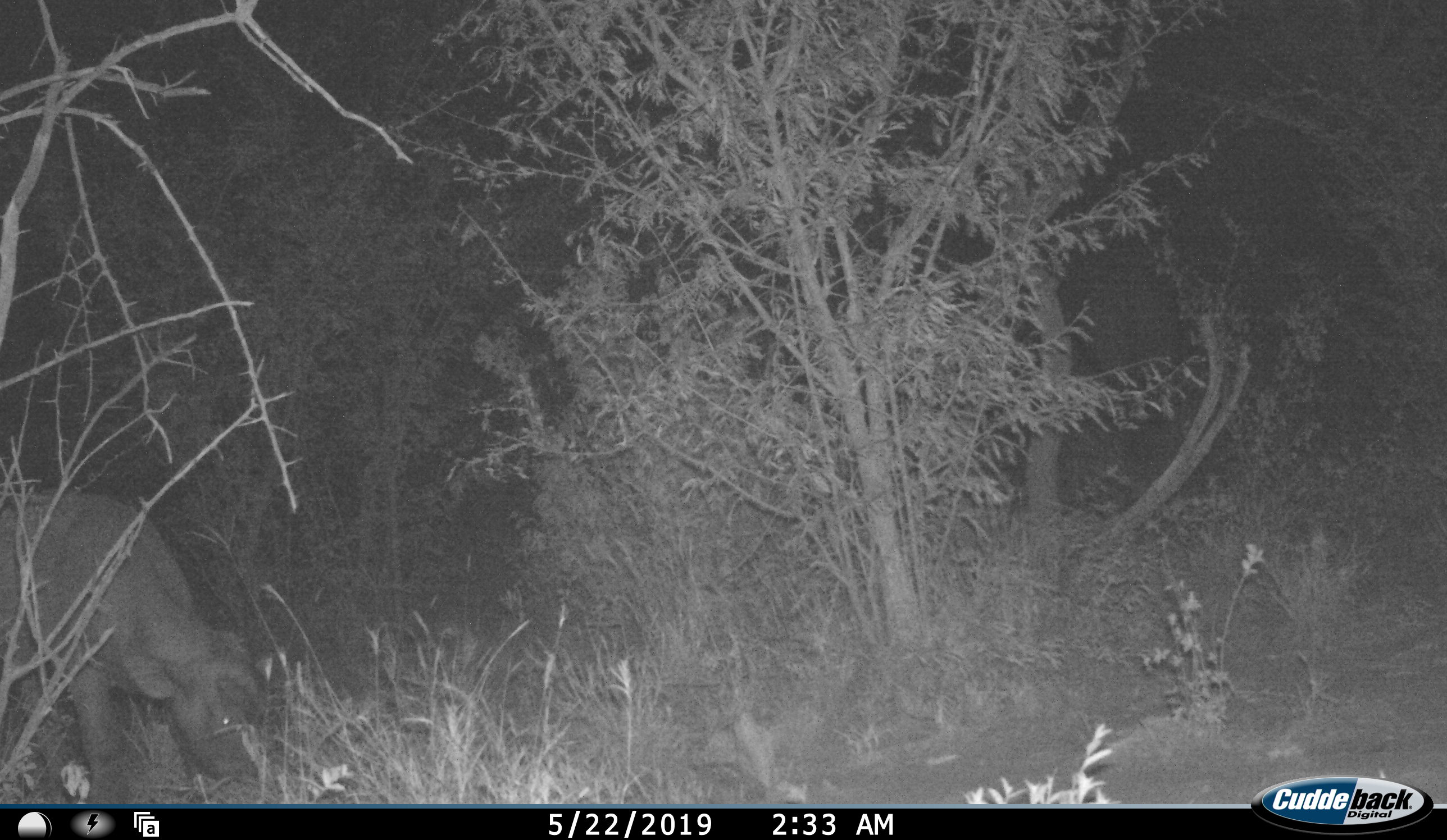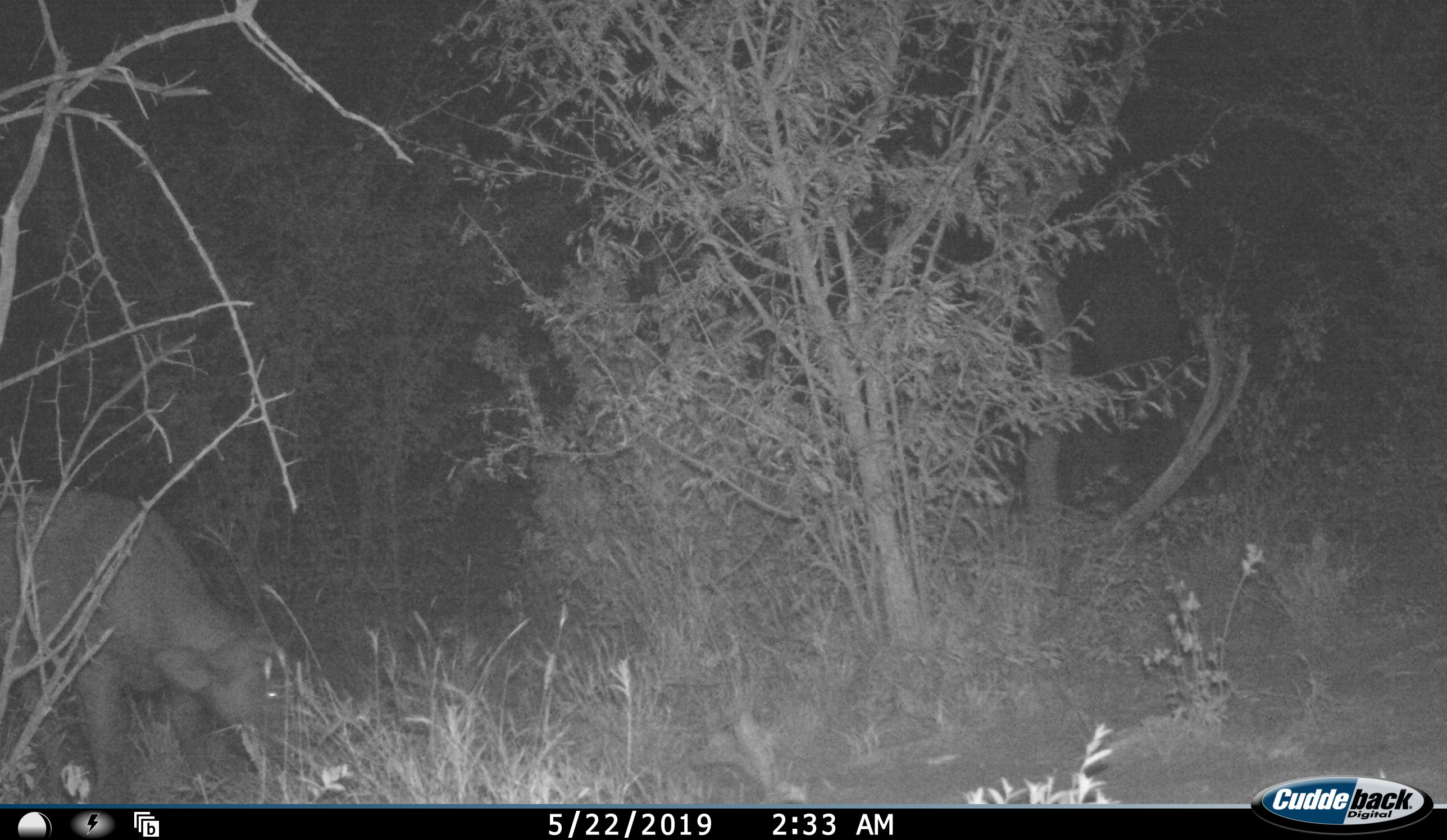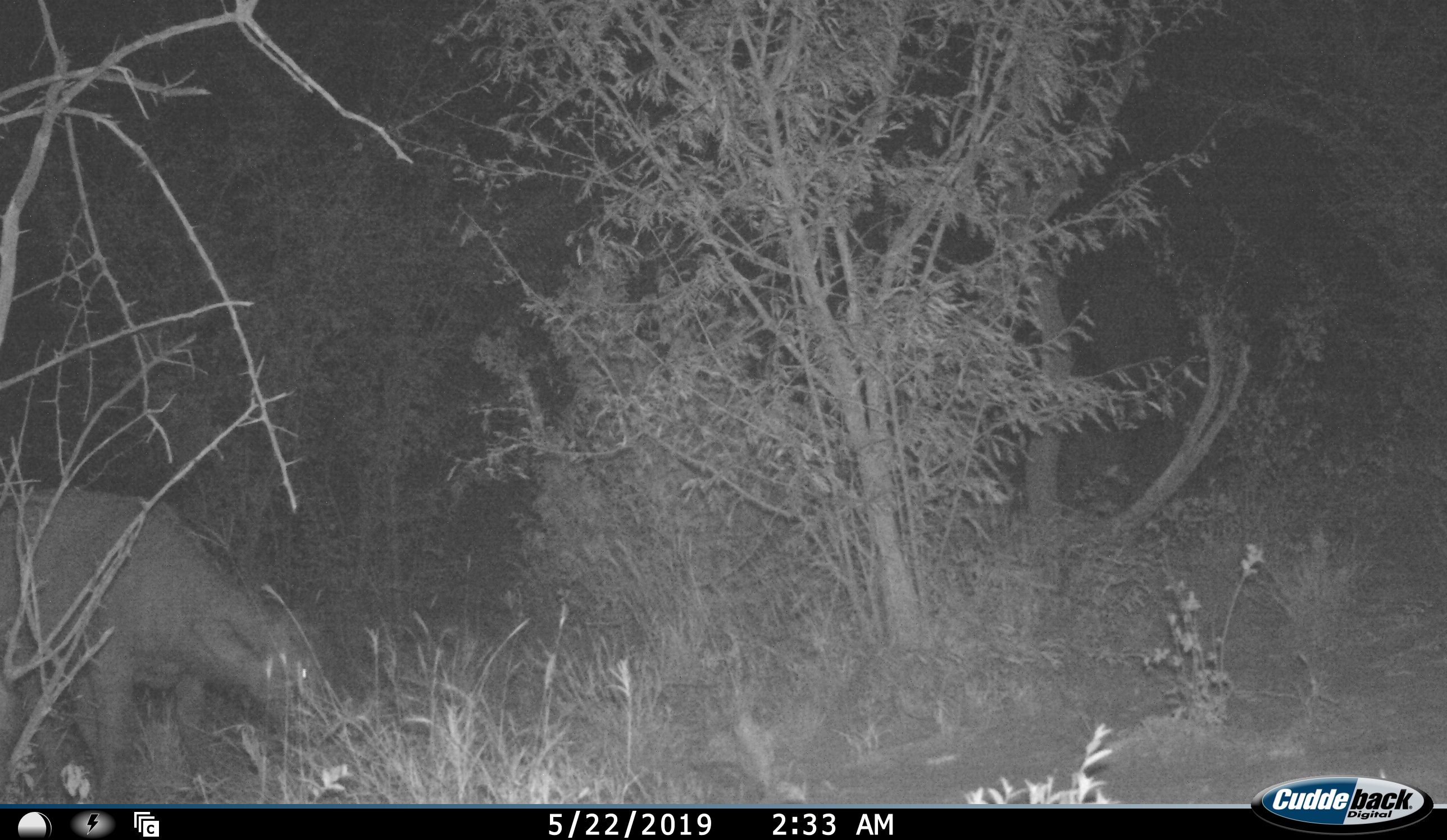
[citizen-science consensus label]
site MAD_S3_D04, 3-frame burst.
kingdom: Animalia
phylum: Chordata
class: Mammalia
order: Artiodactyla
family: Bovidae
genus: Syncerus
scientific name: Syncerus caffer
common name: african buffalo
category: buffalo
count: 1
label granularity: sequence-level